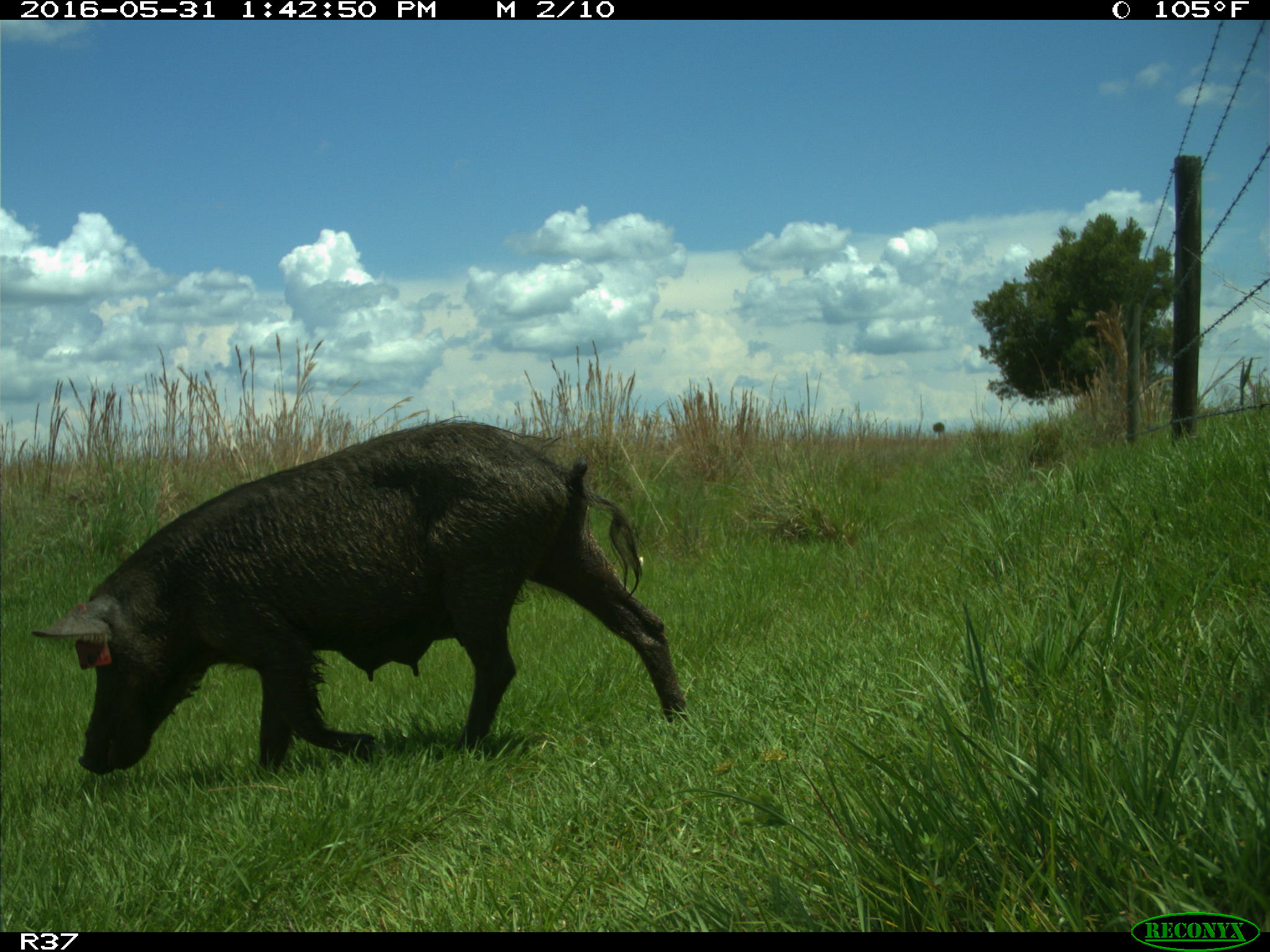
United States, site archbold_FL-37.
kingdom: Animalia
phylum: Chordata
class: Mammalia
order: Artiodactyla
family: Suidae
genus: Sus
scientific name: Sus scrofa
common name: wild boar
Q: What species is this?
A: Sus scrofa (wild boar).